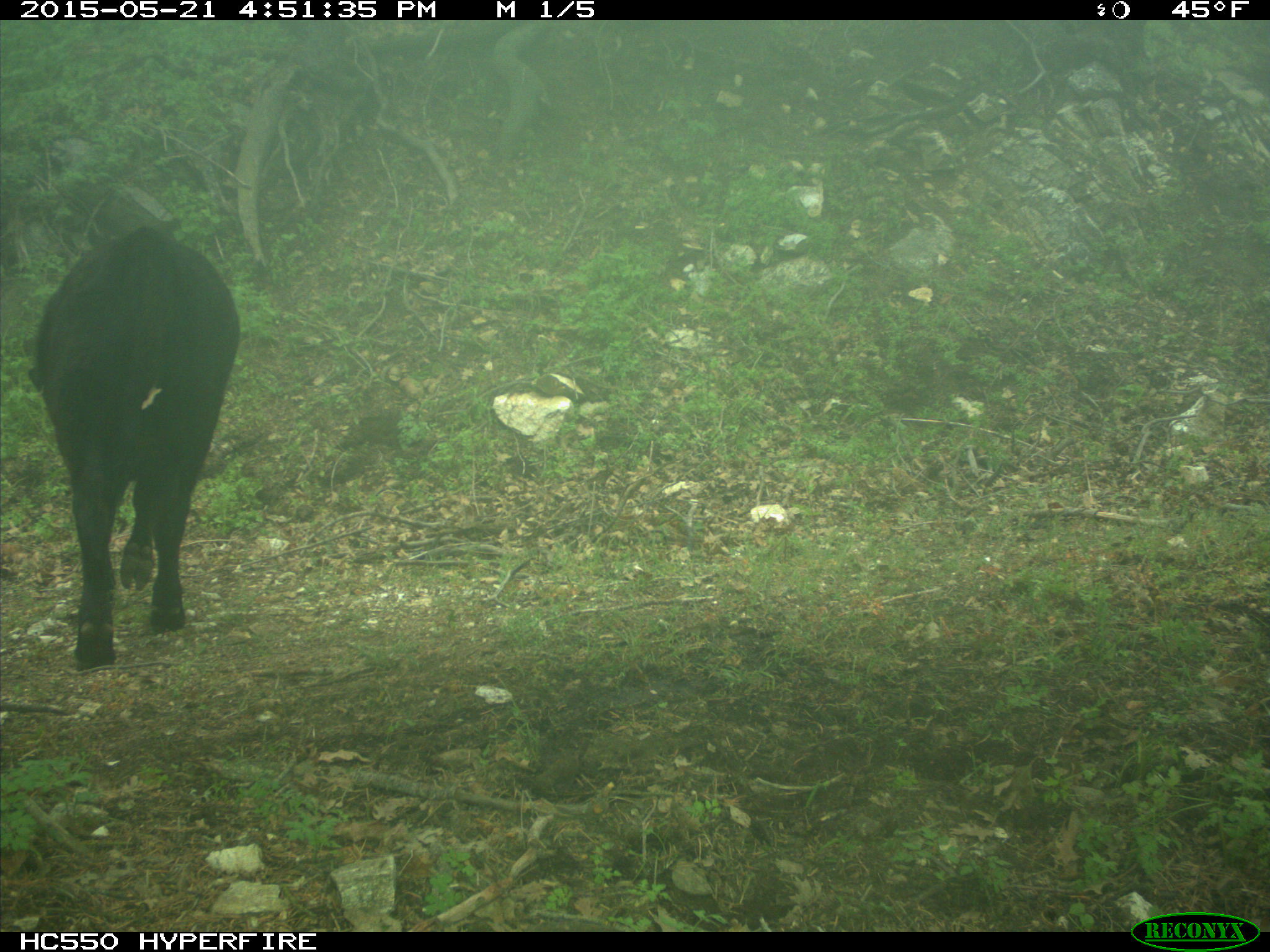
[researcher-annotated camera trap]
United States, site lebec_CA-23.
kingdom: Animalia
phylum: Chordata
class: Mammalia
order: Artiodactyla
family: Bovidae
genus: Bos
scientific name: Bos taurus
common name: domestic cow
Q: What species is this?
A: Bos taurus (domestic cow).